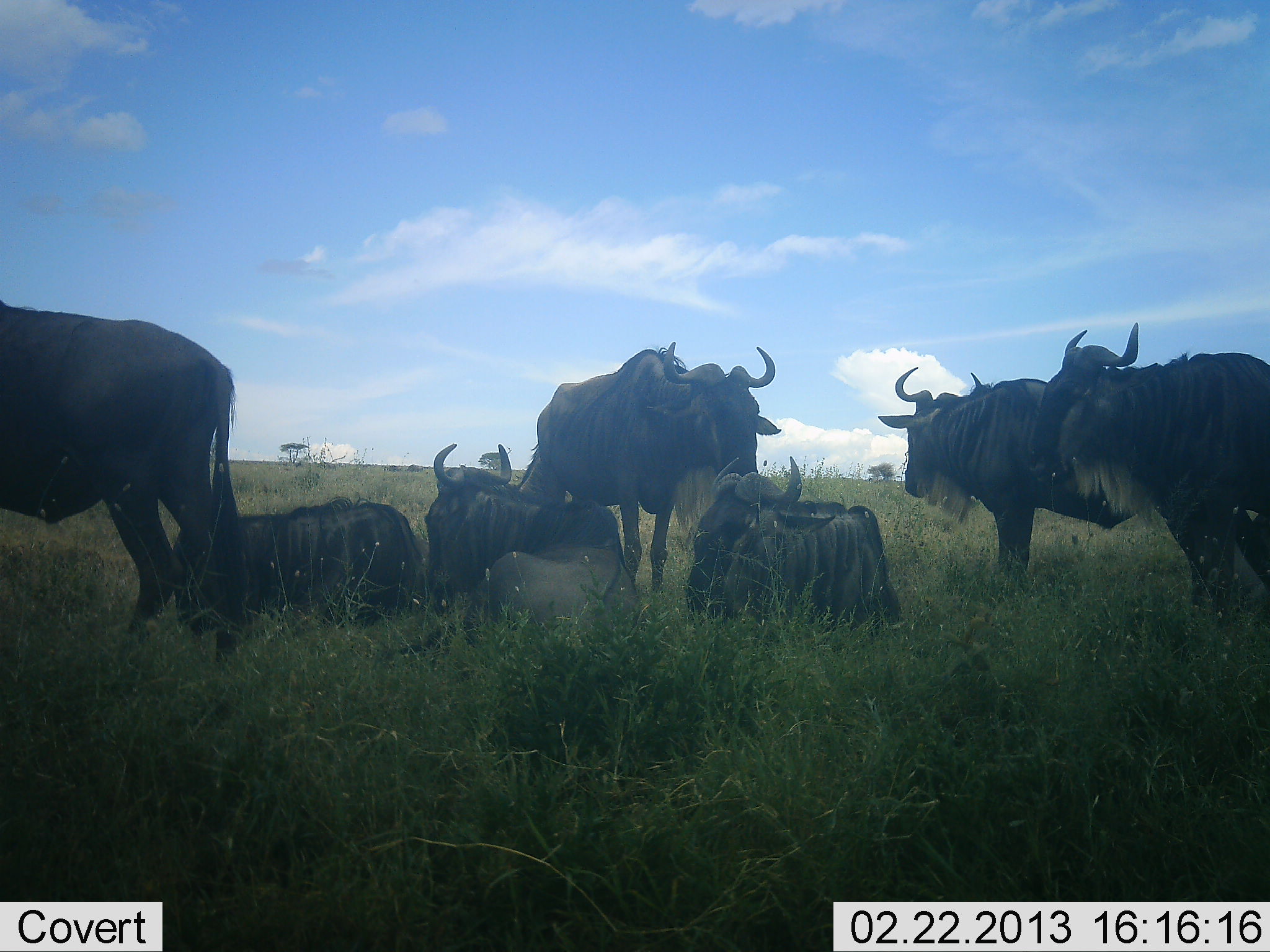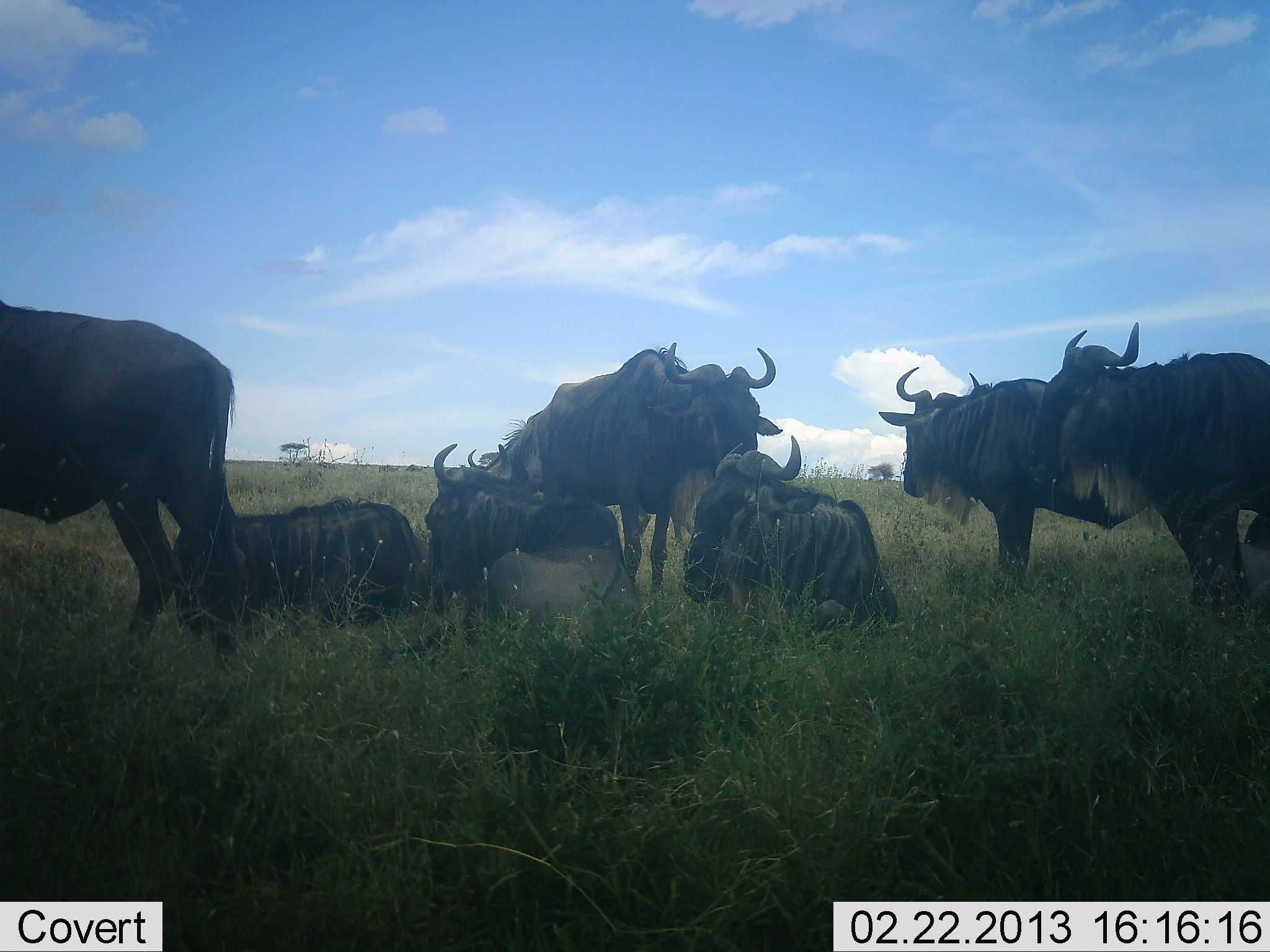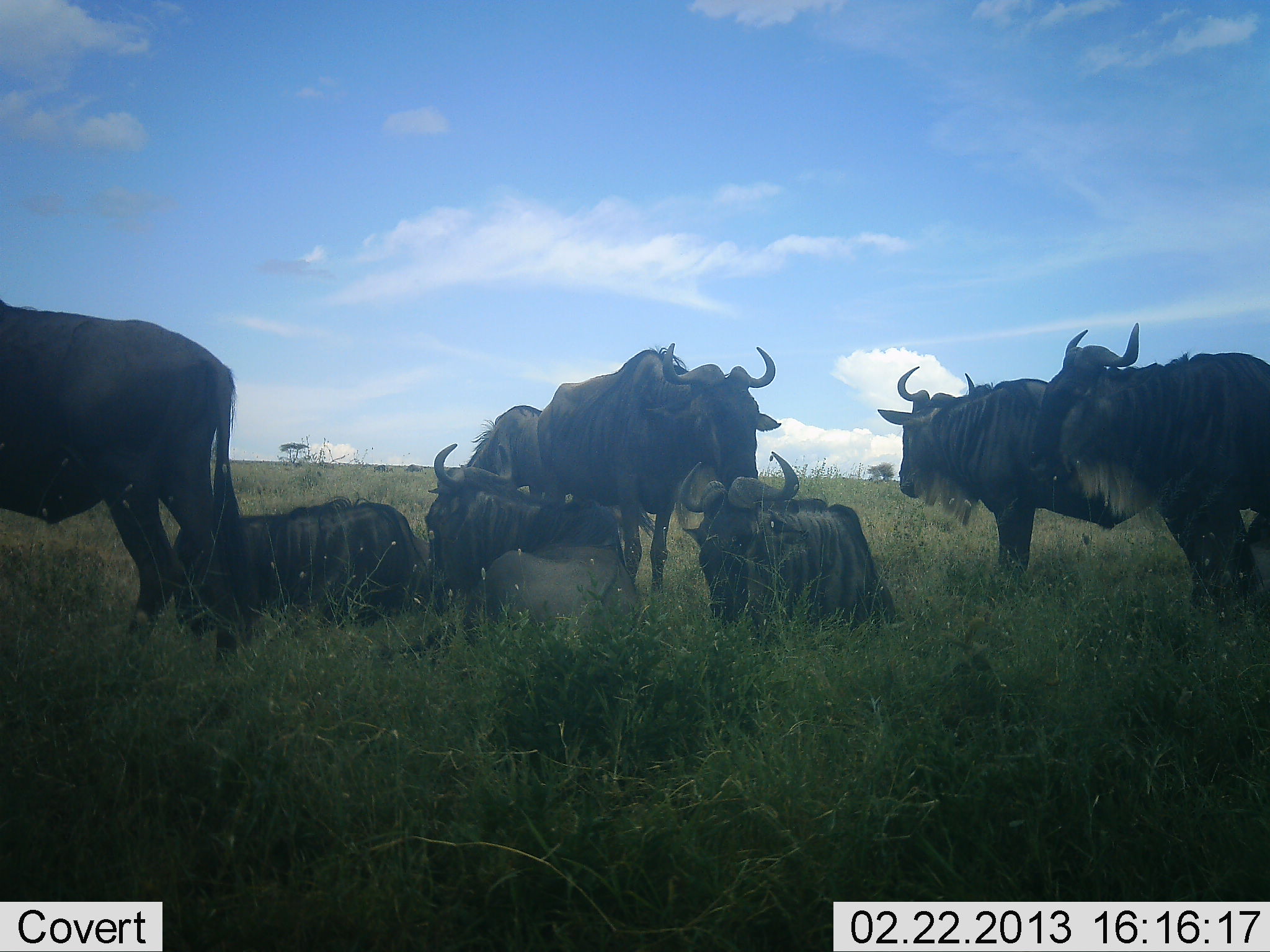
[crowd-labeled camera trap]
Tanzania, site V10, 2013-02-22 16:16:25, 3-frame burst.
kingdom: Animalia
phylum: Chordata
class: Mammalia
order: Artiodactyla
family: Bovidae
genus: Connochaetes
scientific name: Connochaetes taurinus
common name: blue wildebeest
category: wildebeest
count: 8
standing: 86%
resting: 100%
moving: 6%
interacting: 3%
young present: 0%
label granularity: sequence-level